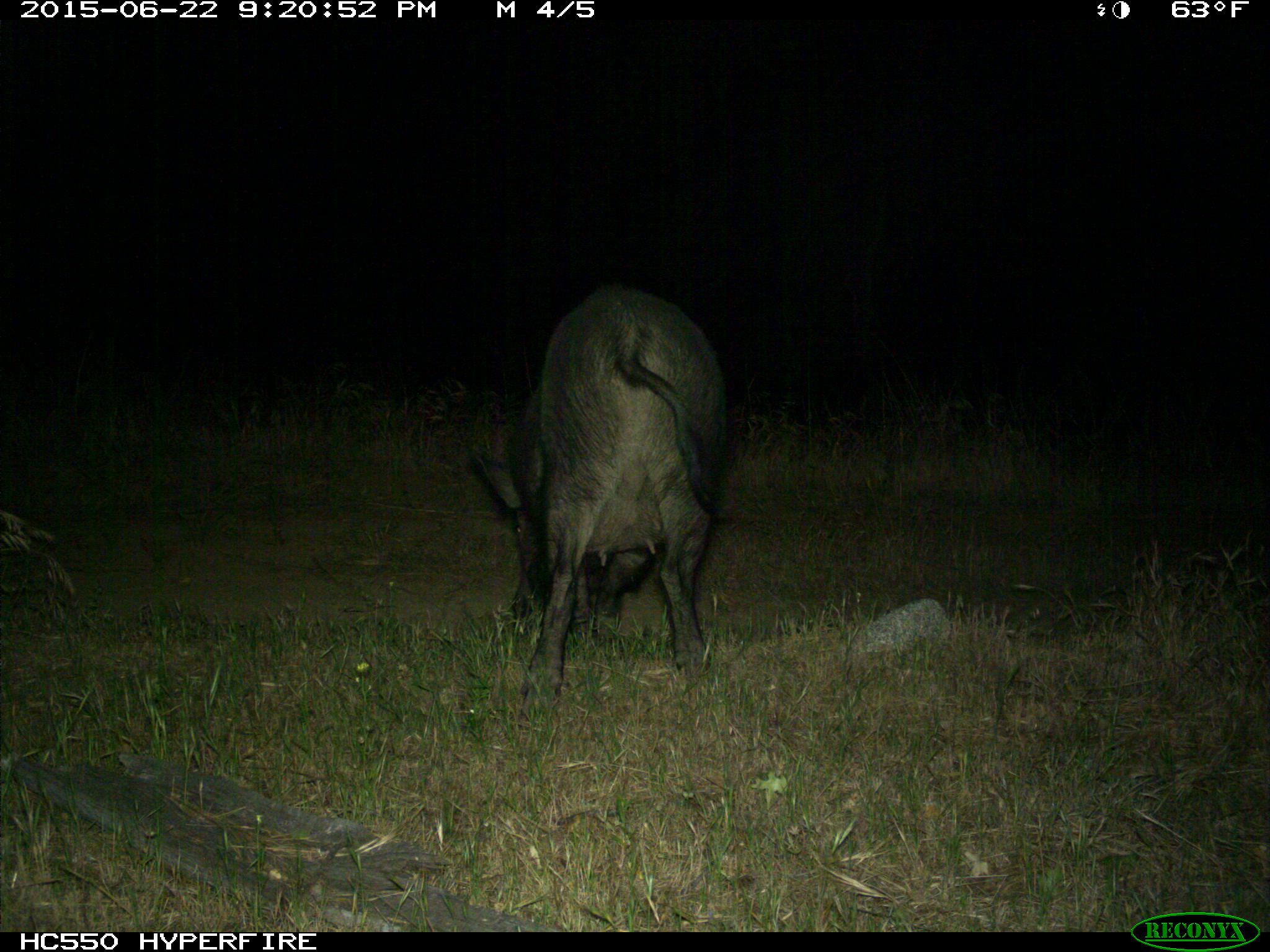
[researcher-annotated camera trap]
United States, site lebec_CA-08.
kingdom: Animalia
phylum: Chordata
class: Mammalia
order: Artiodactyla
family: Suidae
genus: Sus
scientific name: Sus scrofa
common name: wild boar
Sus scrofa (wild boar).